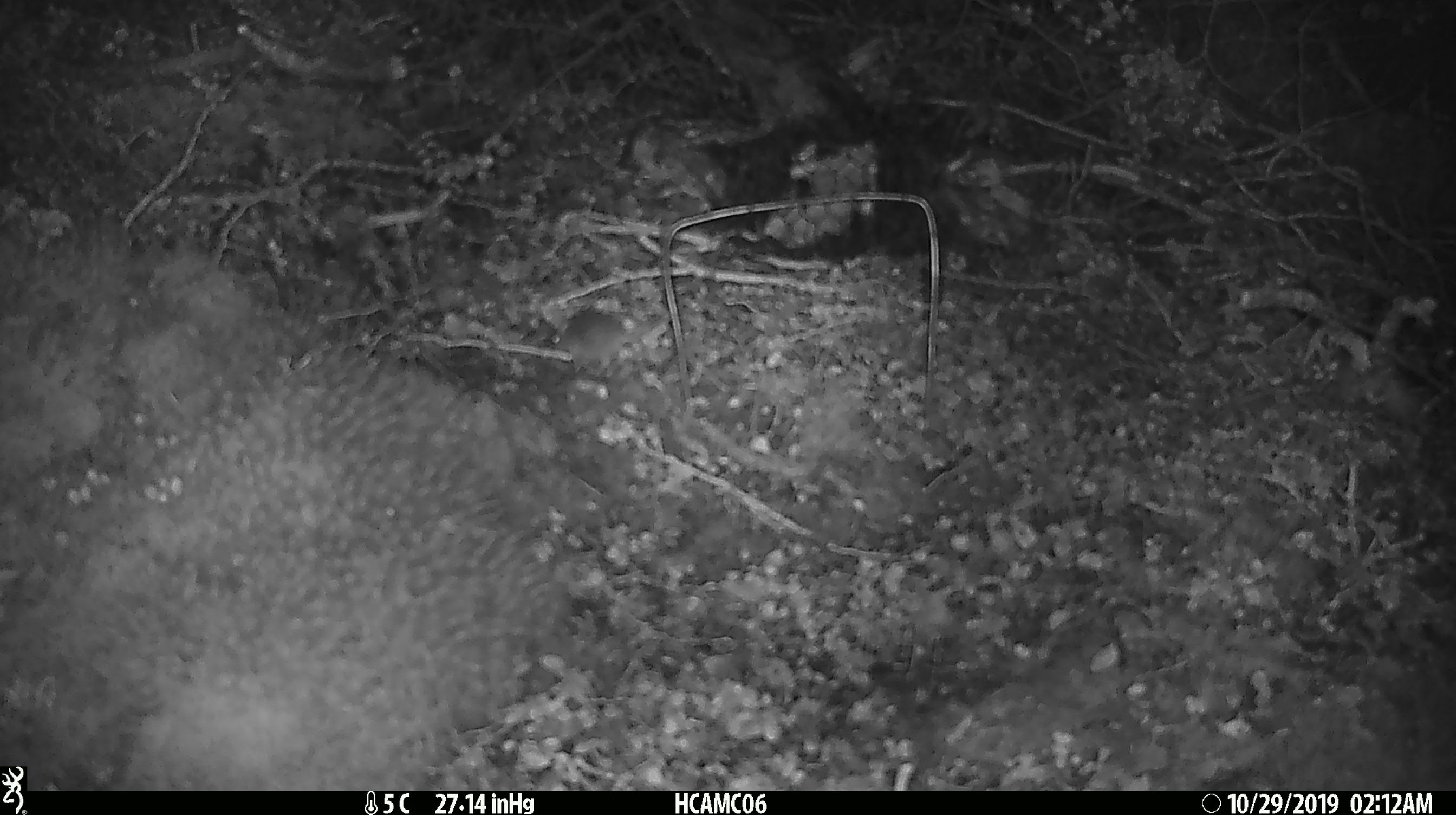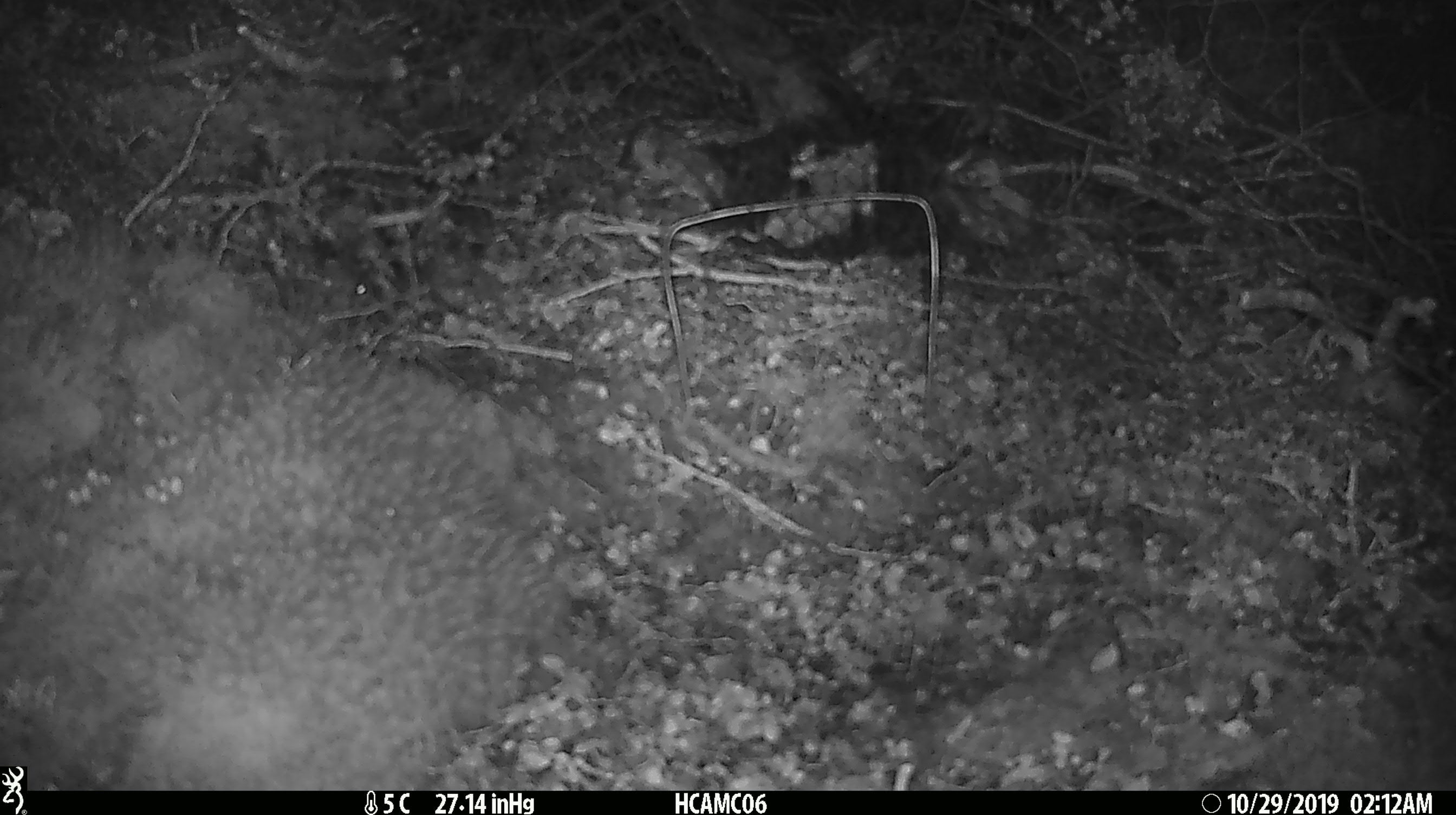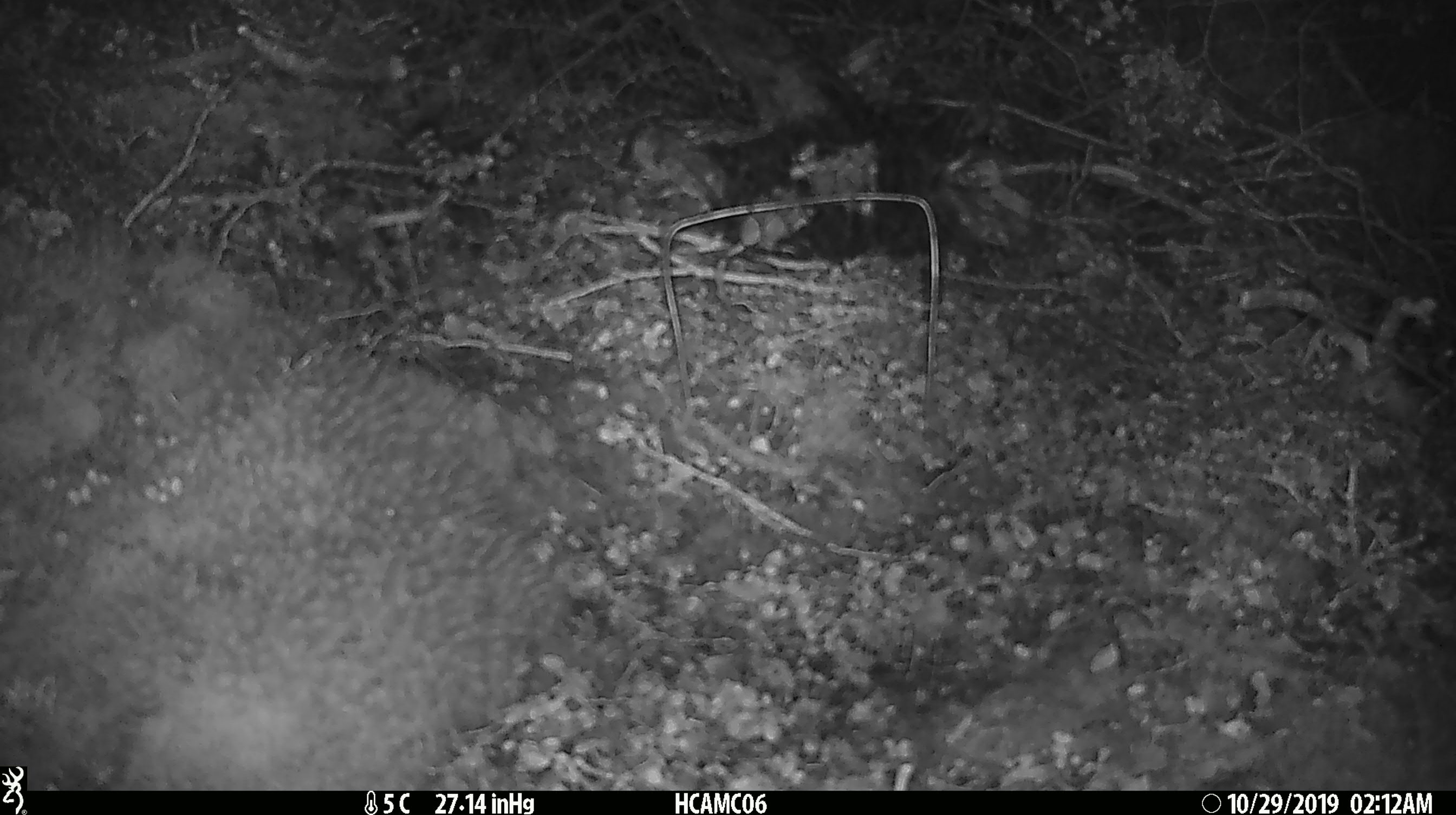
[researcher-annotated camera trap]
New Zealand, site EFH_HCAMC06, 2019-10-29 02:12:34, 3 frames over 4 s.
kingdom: Animalia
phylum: Chordata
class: Mammalia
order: Rodentia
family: Muridae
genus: Mus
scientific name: Mus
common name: mouse